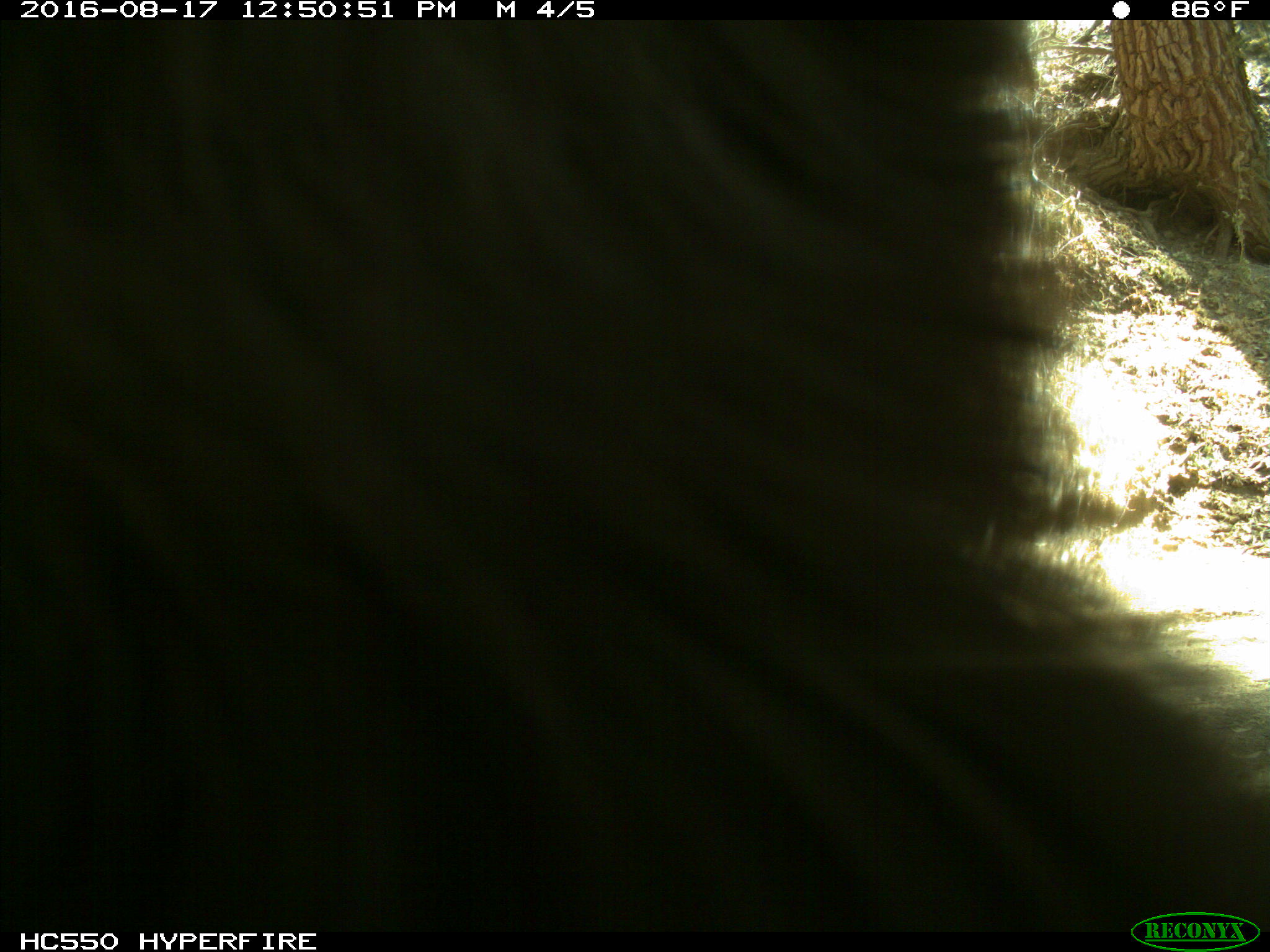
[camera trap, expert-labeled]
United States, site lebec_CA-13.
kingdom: Animalia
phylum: Chordata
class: Mammalia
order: Carnivora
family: Ursidae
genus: Ursus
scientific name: Ursus americanus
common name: american black bear